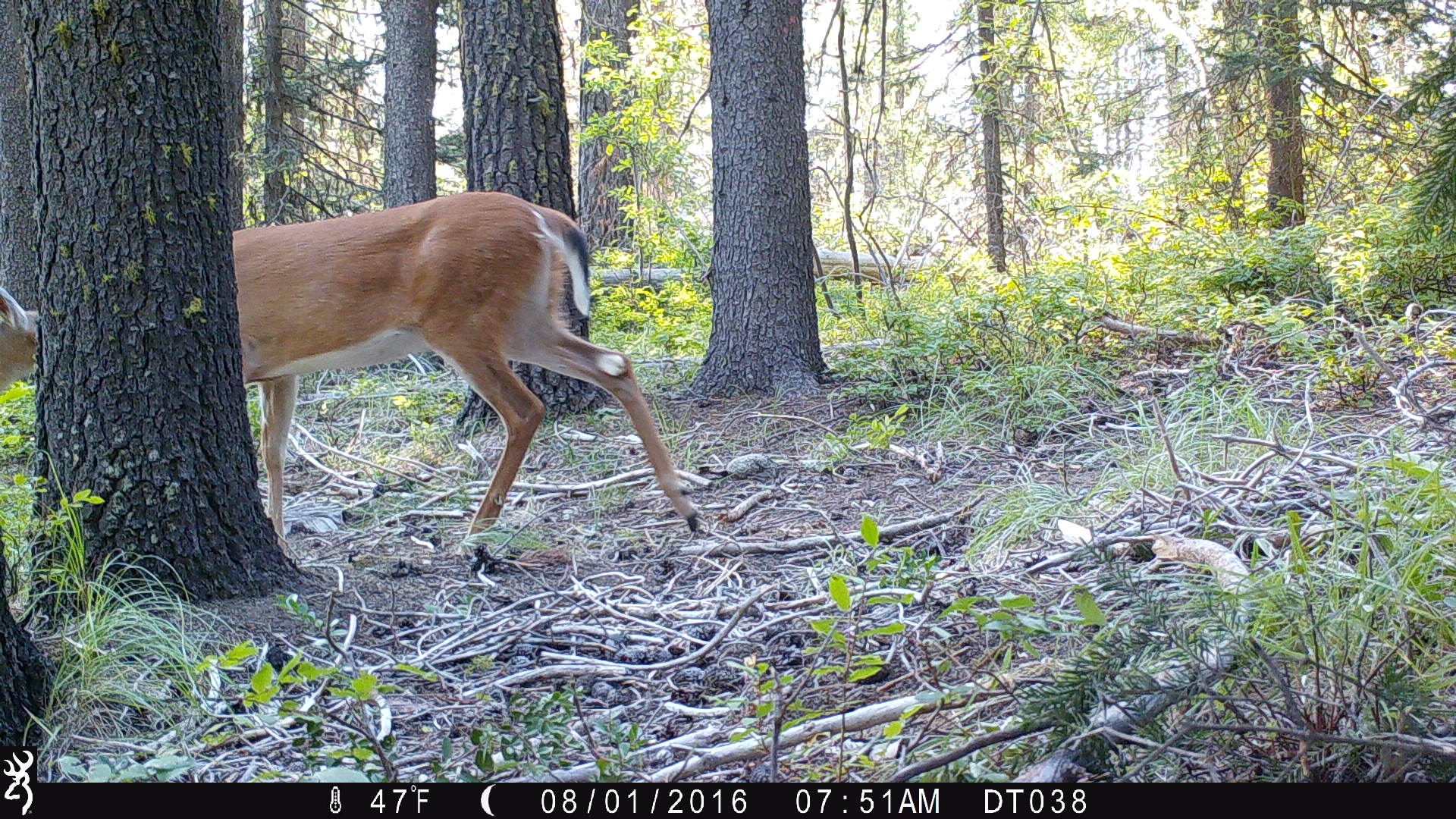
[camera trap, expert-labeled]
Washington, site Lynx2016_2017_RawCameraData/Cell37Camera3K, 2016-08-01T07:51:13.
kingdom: Animalia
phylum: Chordata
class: Mammalia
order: Artiodactyla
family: Cervidae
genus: Odocoileus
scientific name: Odocoileus virginianus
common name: white-tailed deer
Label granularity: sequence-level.